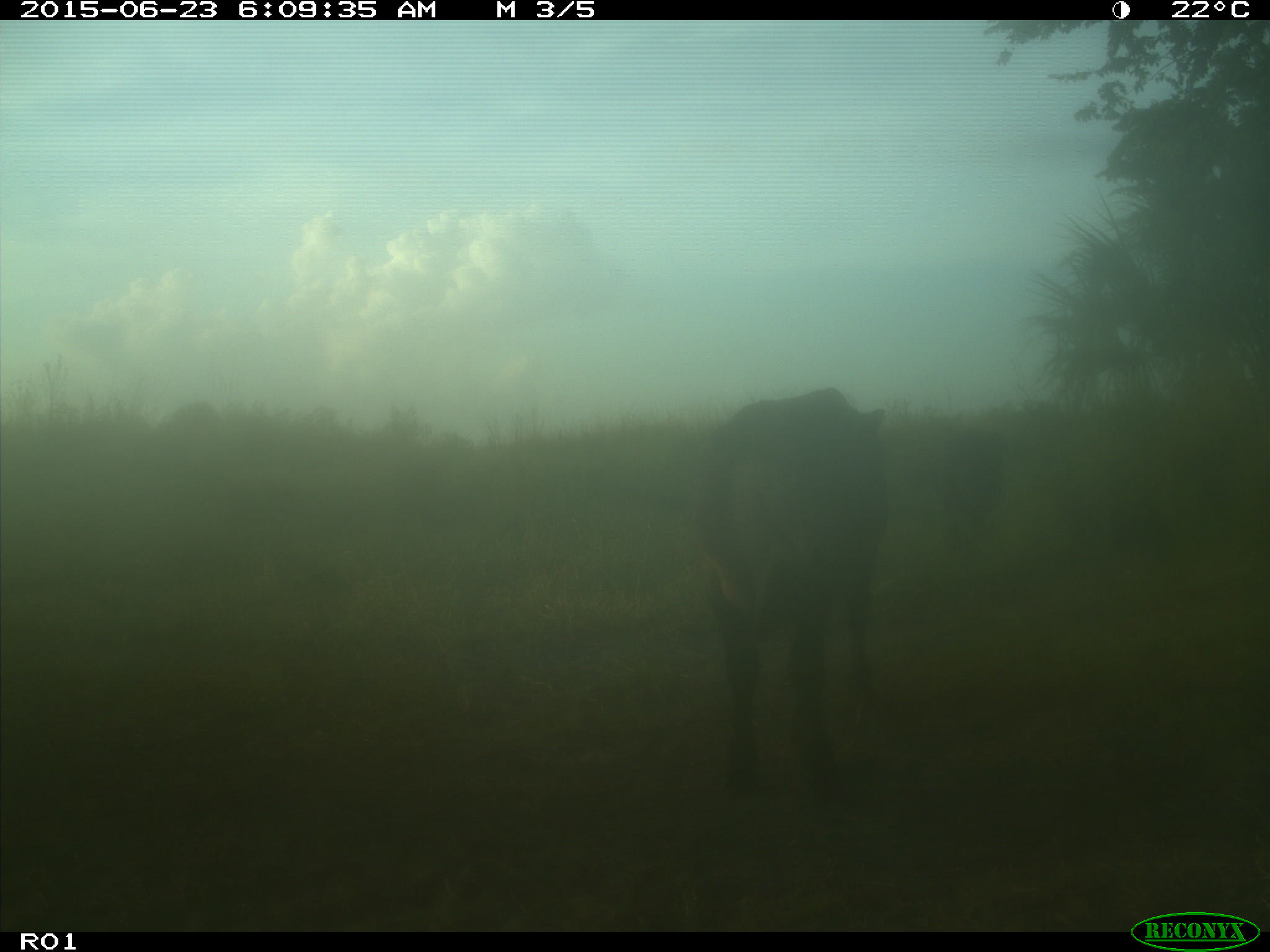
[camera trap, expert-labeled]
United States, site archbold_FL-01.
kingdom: Animalia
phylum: Chordata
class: Mammalia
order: Artiodactyla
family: Bovidae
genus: Bos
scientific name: Bos taurus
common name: domestic cow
Bos taurus (domestic cow).